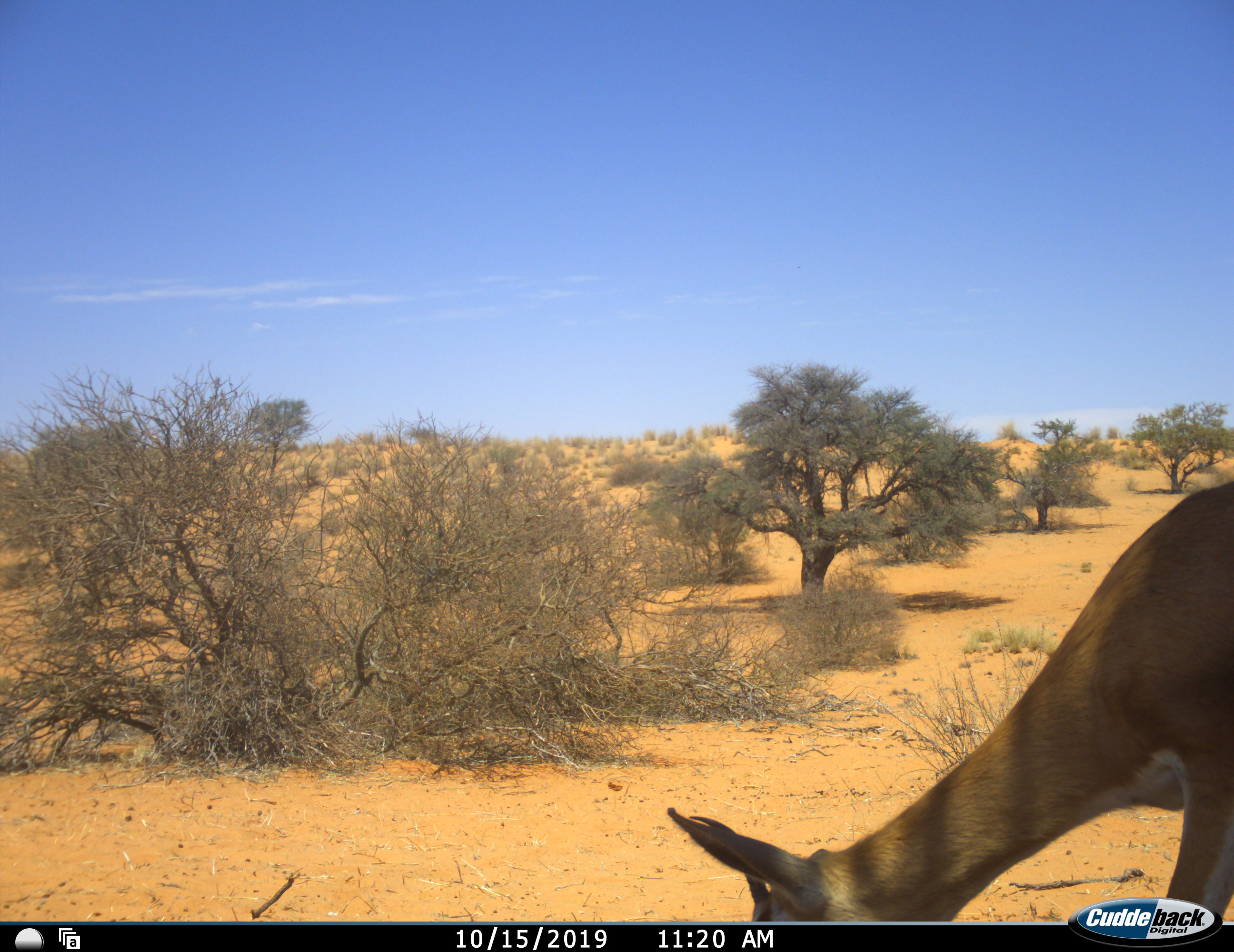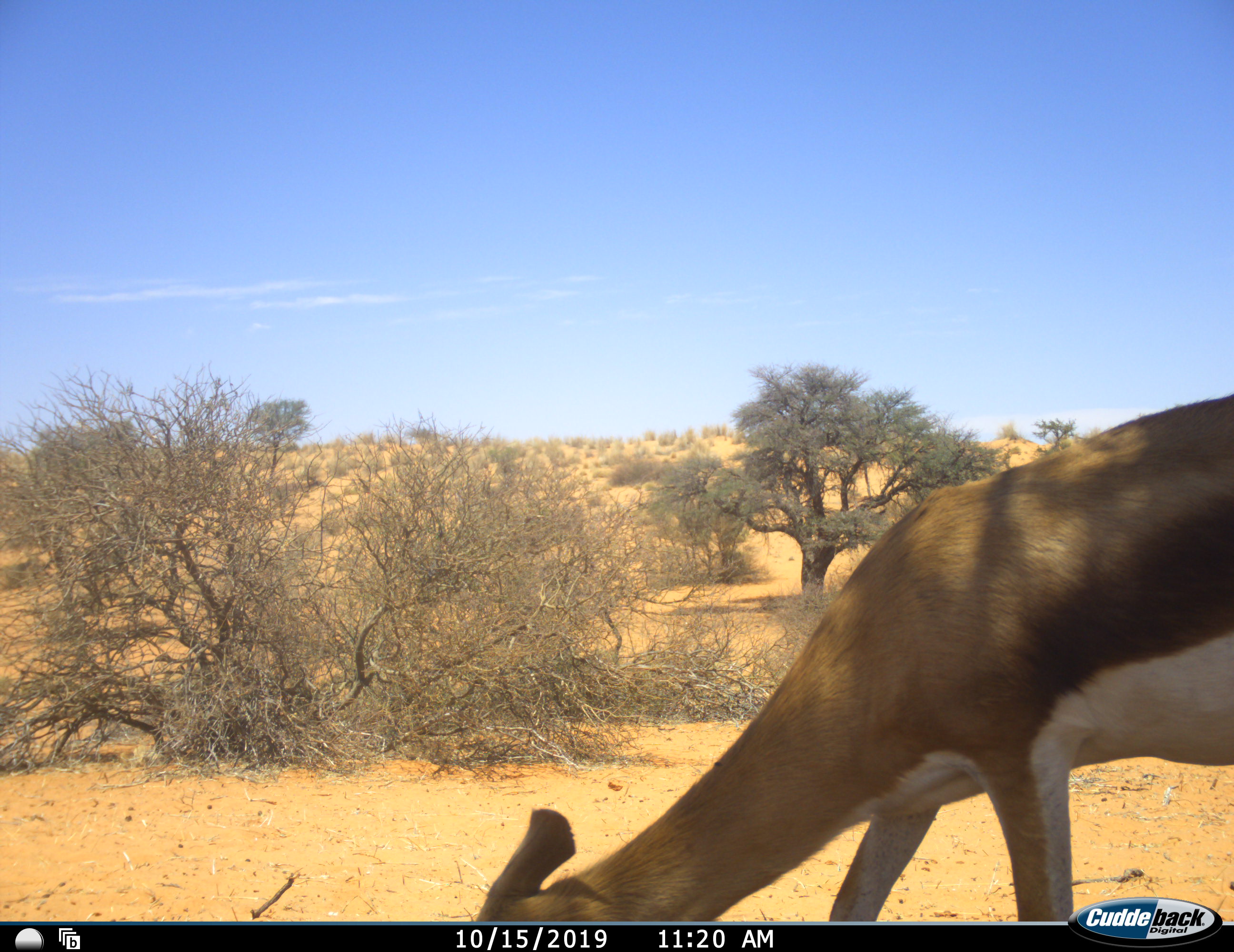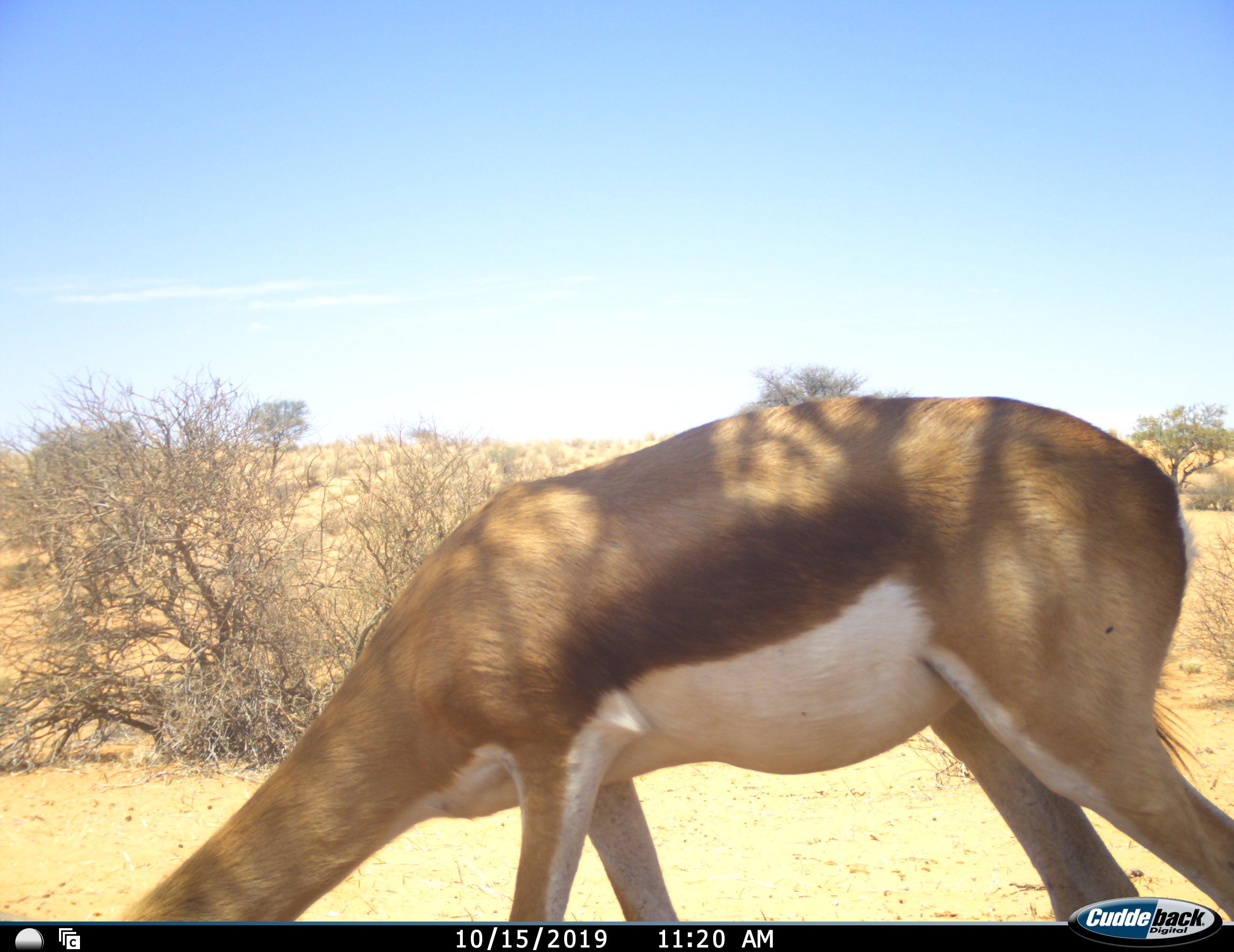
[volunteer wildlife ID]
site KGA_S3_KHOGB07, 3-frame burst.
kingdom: Animalia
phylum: Chordata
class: Mammalia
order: Artiodactyla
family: Bovidae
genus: Antidorcas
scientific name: Antidorcas marsupialis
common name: springbok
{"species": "springbok (Antidorcas marsupialis)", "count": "1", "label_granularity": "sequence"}